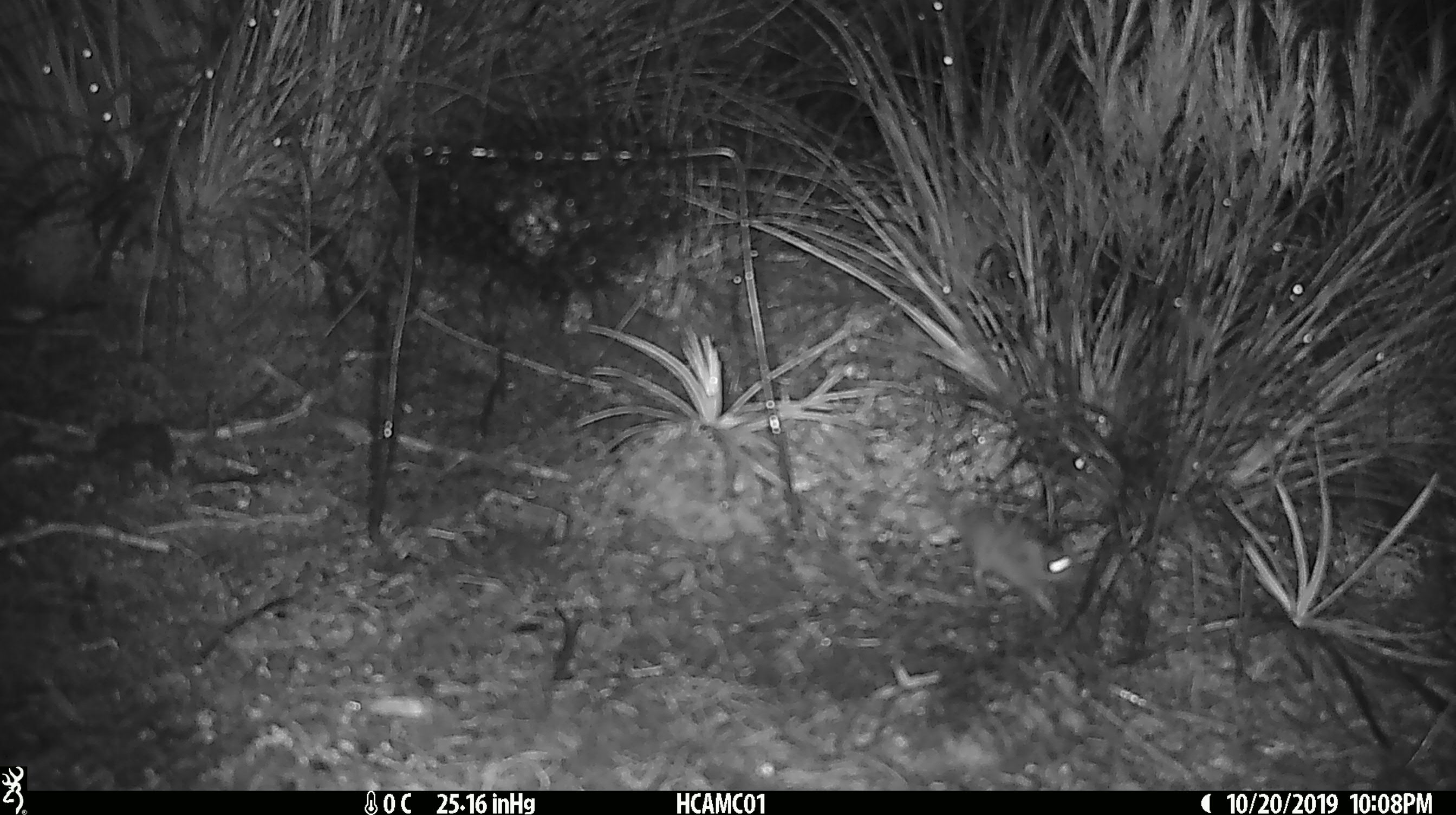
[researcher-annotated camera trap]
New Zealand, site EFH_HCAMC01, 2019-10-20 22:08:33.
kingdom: Animalia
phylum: Chordata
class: Mammalia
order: Rodentia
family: Muridae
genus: Mus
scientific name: Mus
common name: mouse